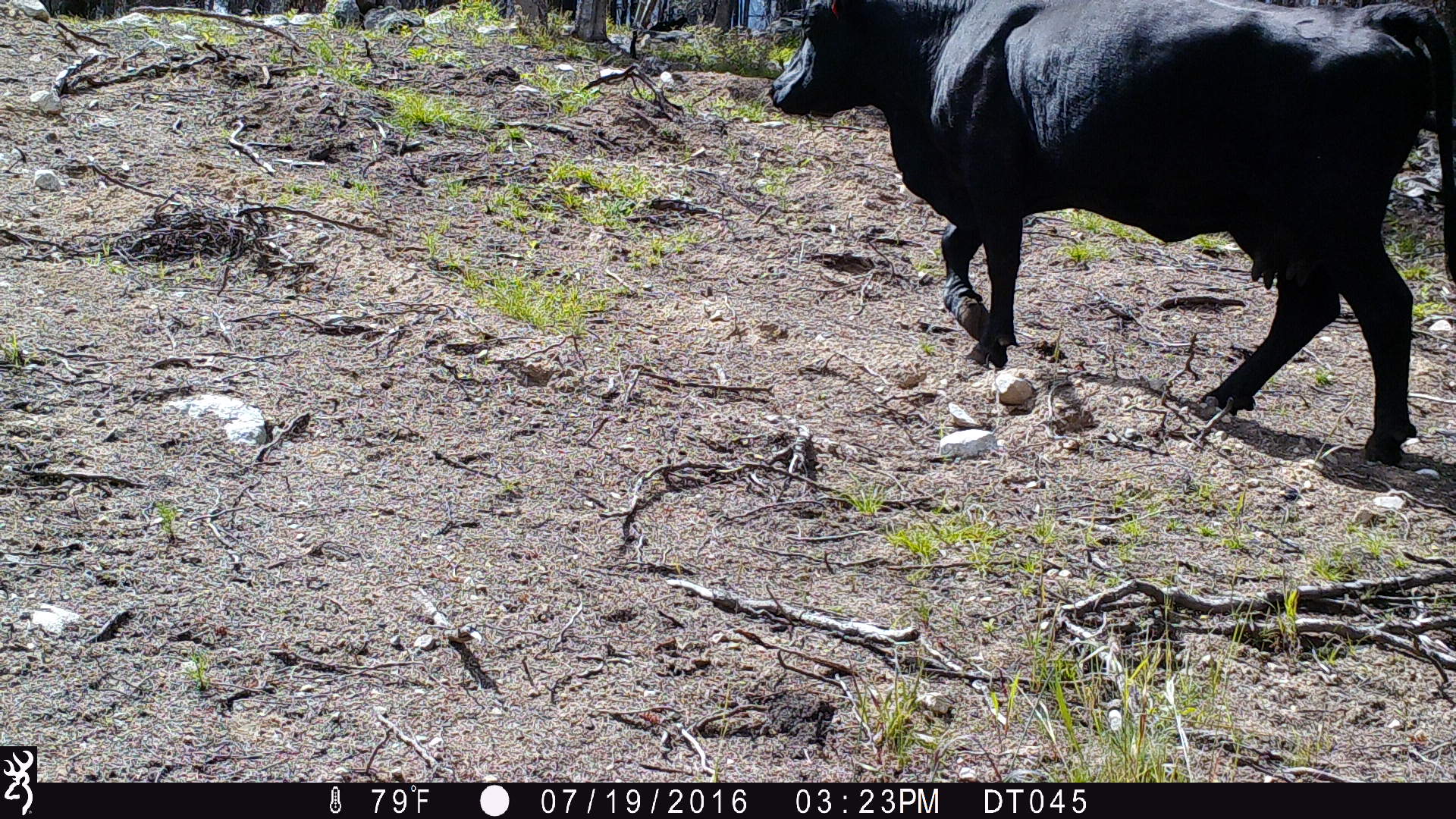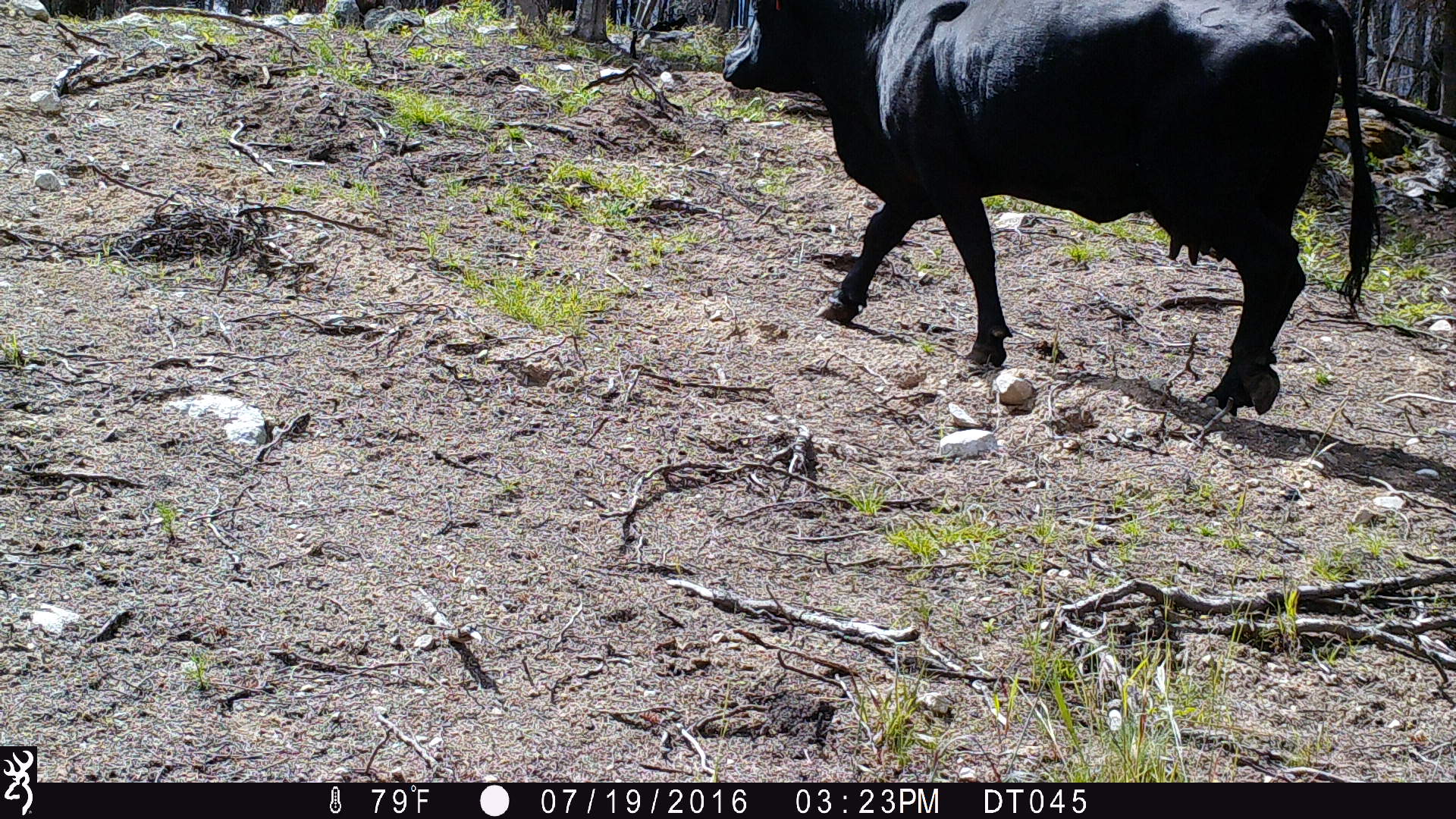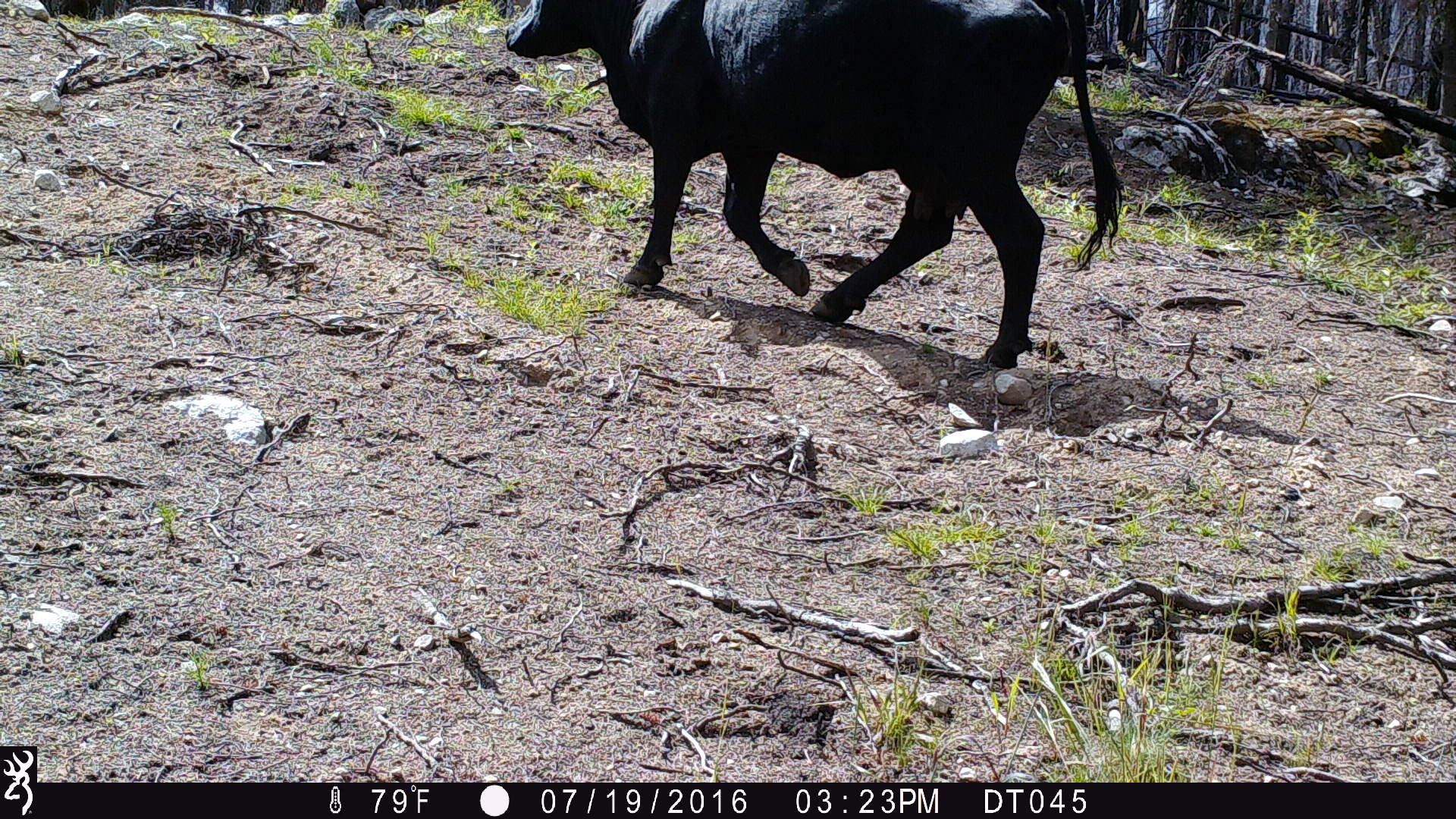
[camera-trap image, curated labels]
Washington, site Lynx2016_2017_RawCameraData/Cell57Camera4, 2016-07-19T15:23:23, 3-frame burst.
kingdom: Animalia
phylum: Chordata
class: Mammalia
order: Artiodactyla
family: Bovidae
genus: Bos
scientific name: Bos taurus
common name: domestic cattle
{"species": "domestic cattle (Bos taurus)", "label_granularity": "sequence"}